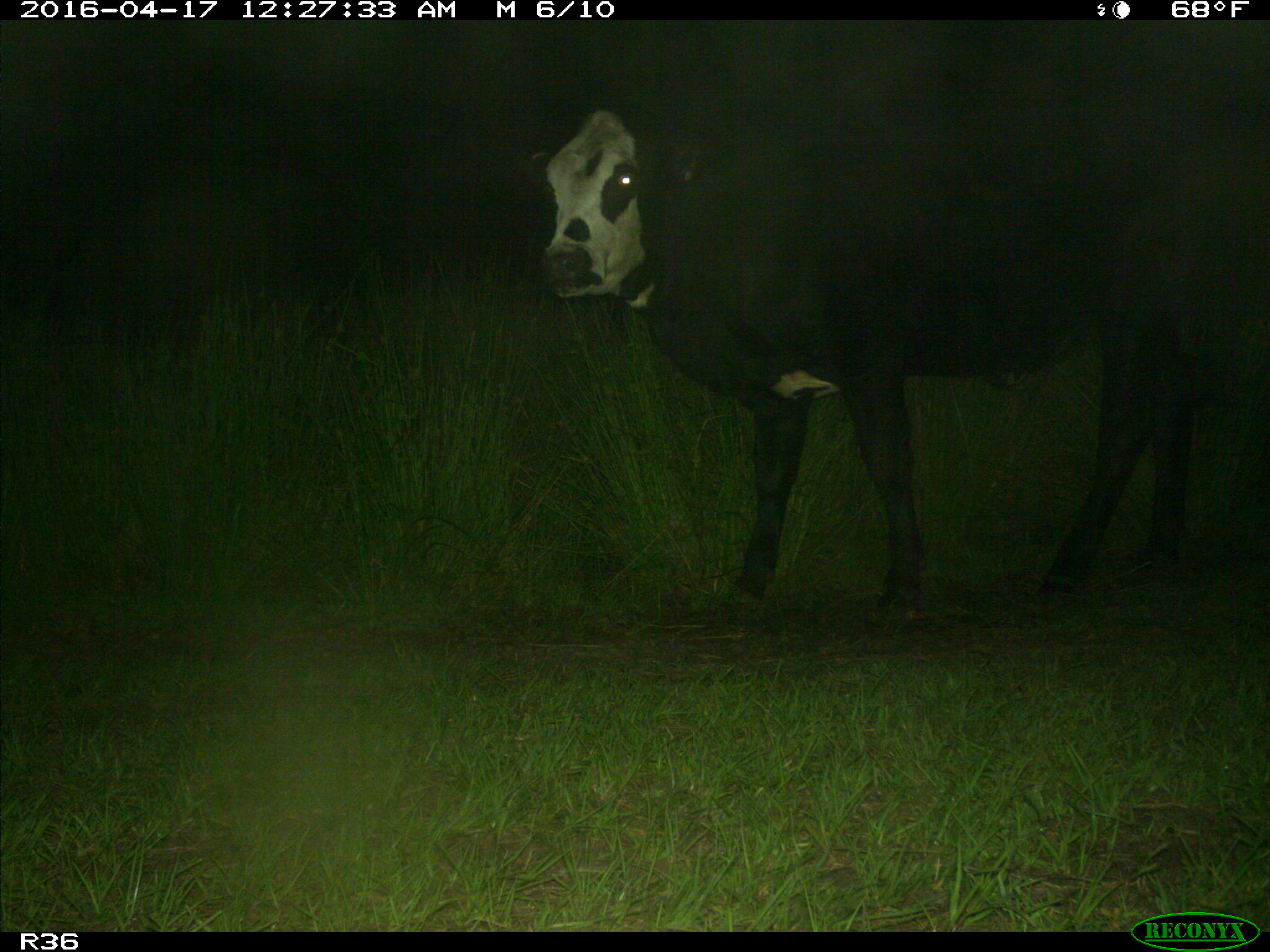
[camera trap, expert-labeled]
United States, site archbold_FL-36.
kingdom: Animalia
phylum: Chordata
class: Mammalia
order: Artiodactyla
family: Bovidae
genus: Bos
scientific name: Bos taurus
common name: domestic cow